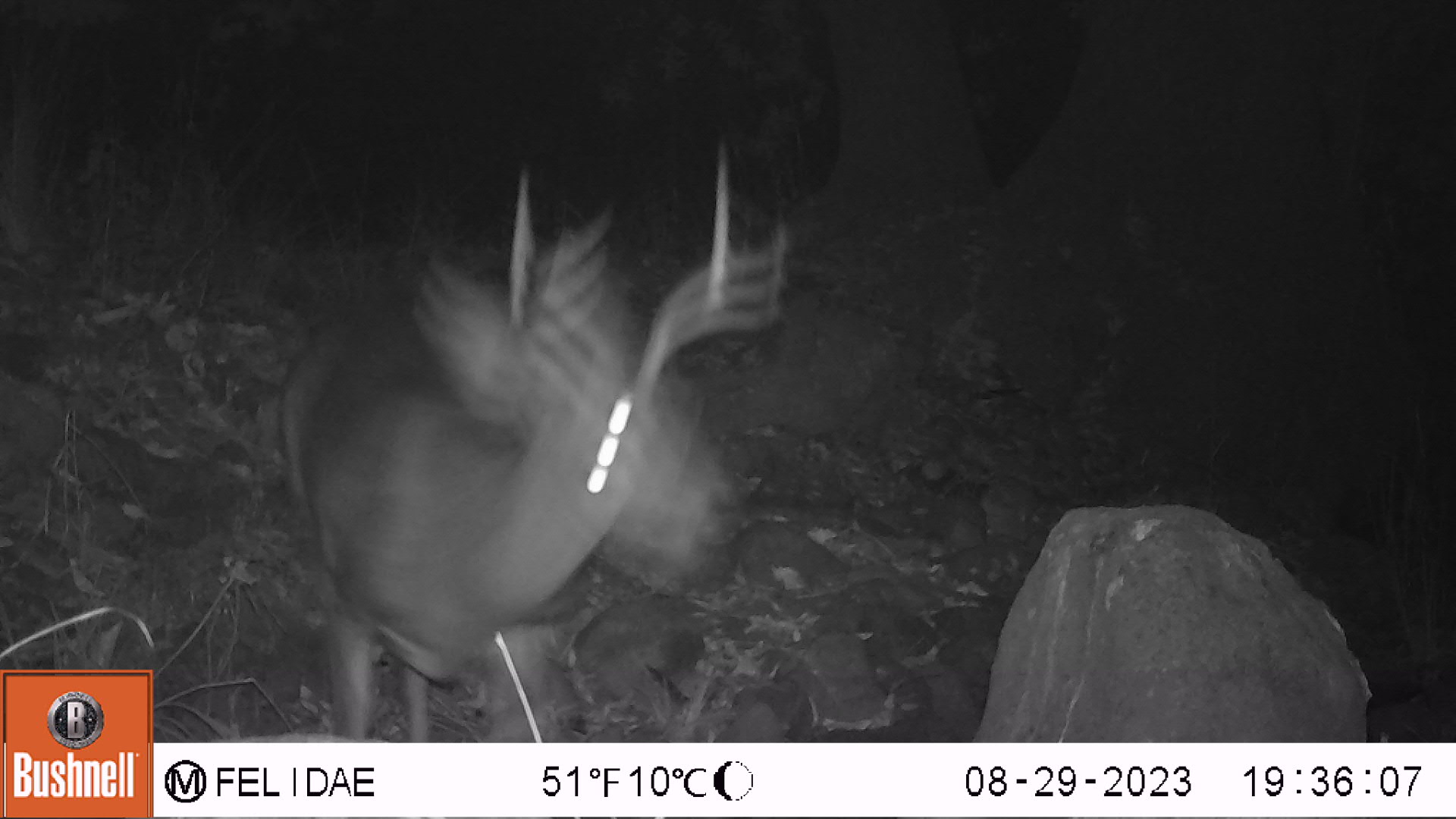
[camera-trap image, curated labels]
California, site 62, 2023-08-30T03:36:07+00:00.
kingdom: Animalia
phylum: Chordata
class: Mammalia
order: Artiodactyla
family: Cervidae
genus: Odocoileus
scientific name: Odocoileus hemionus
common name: mule deer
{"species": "mule deer (Odocoileus hemionus)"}